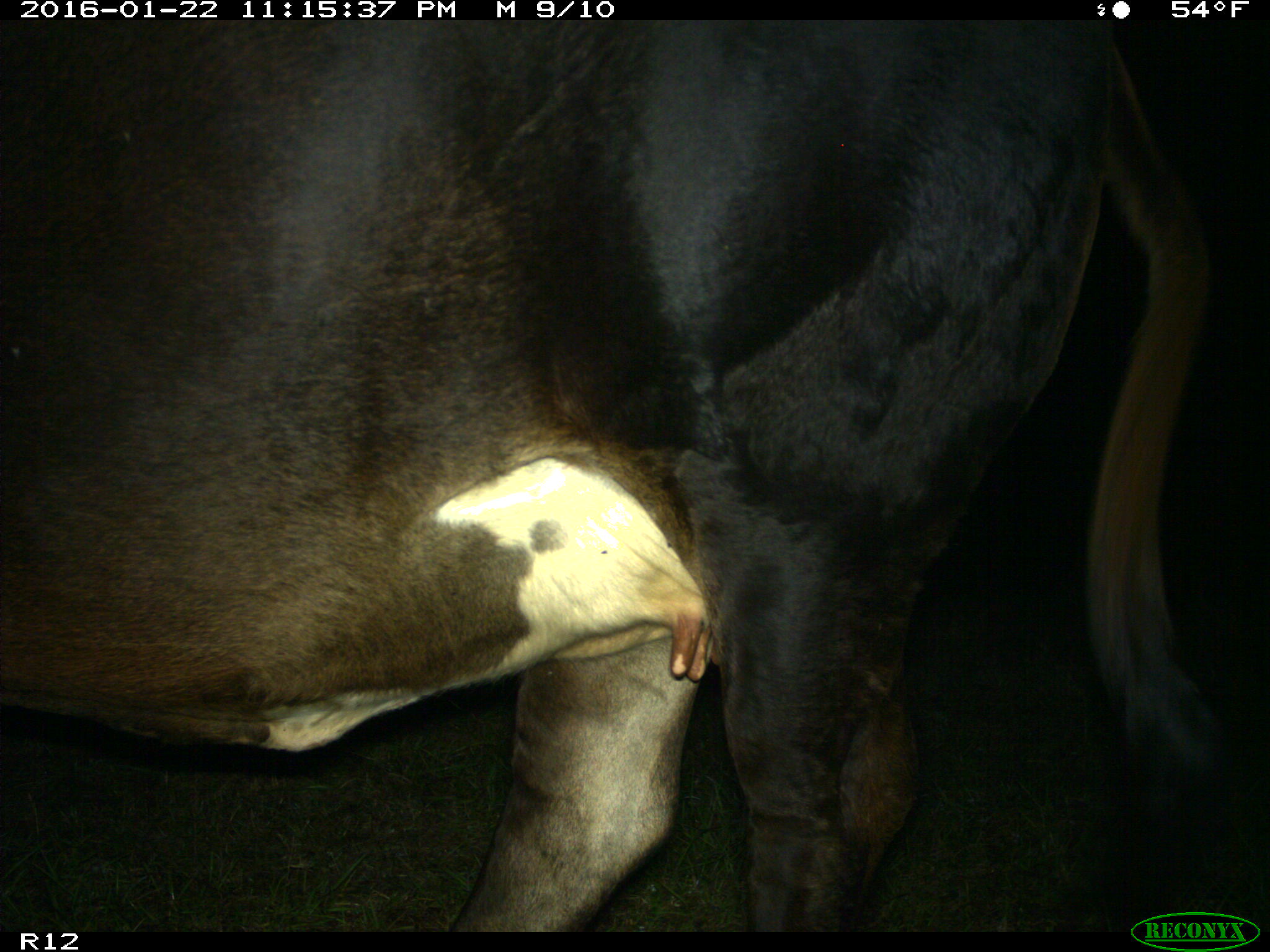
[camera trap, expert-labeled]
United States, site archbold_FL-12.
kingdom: Animalia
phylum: Chordata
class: Mammalia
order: Artiodactyla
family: Bovidae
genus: Bos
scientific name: Bos taurus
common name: domestic cow